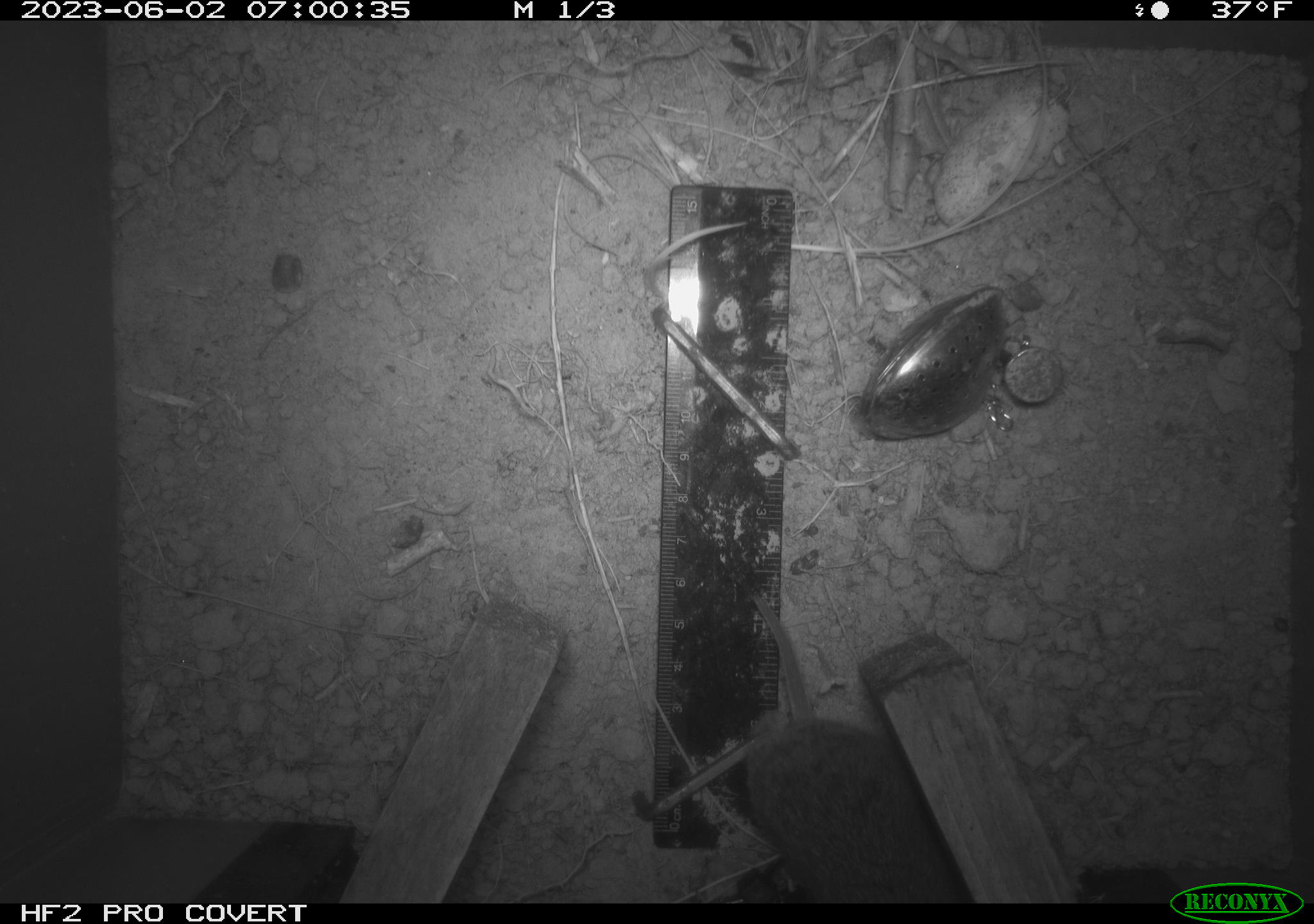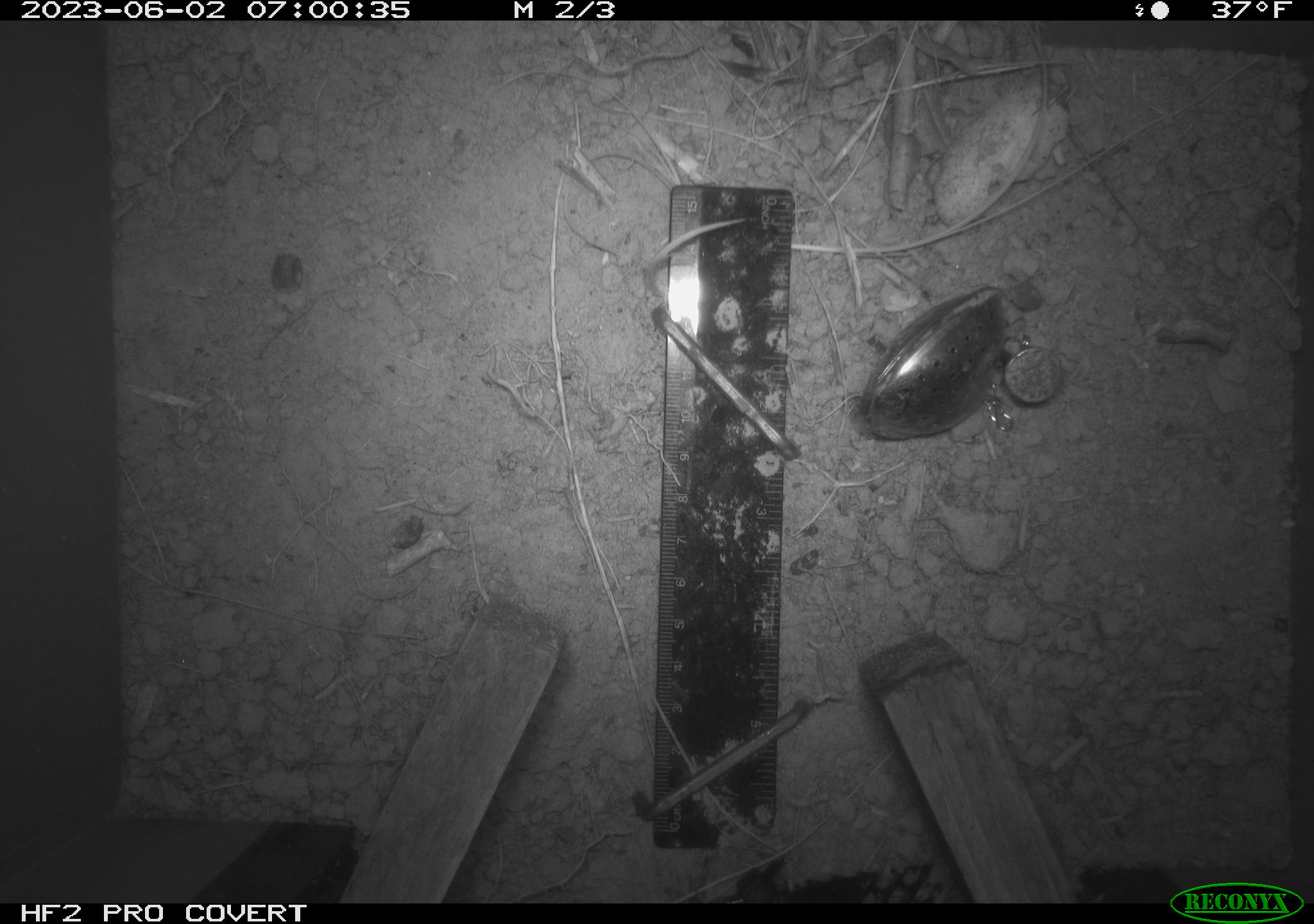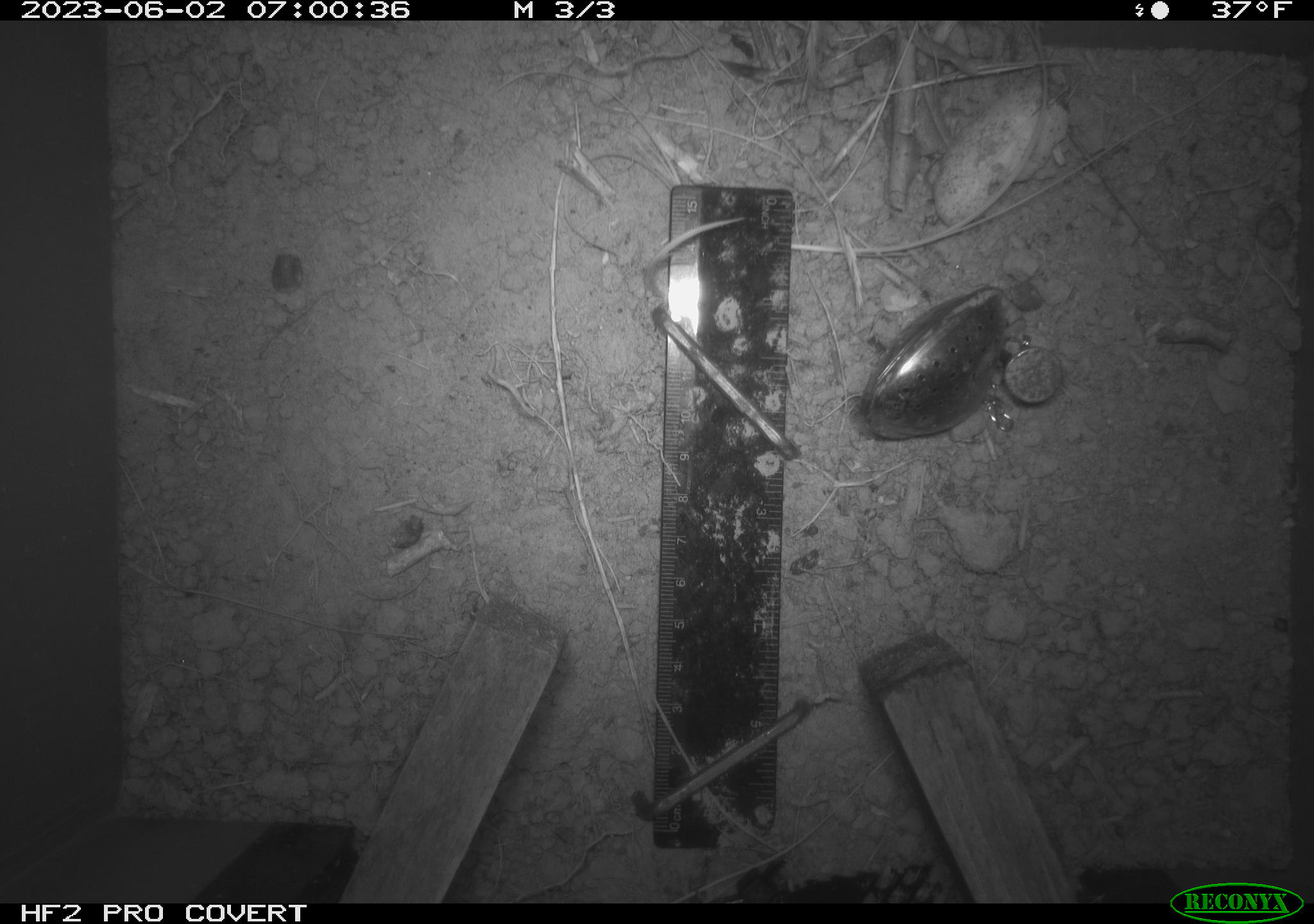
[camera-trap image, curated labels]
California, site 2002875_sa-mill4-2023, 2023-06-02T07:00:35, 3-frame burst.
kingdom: Animalia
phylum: Chordata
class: Mammalia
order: Rodentia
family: Cricetidae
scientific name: Arvicolinae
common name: voles, lemmings, and muskrats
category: arvicolinae subfamily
Arvicolinae subfamily (voles, lemmings, and muskrats) (Arvicolinae).